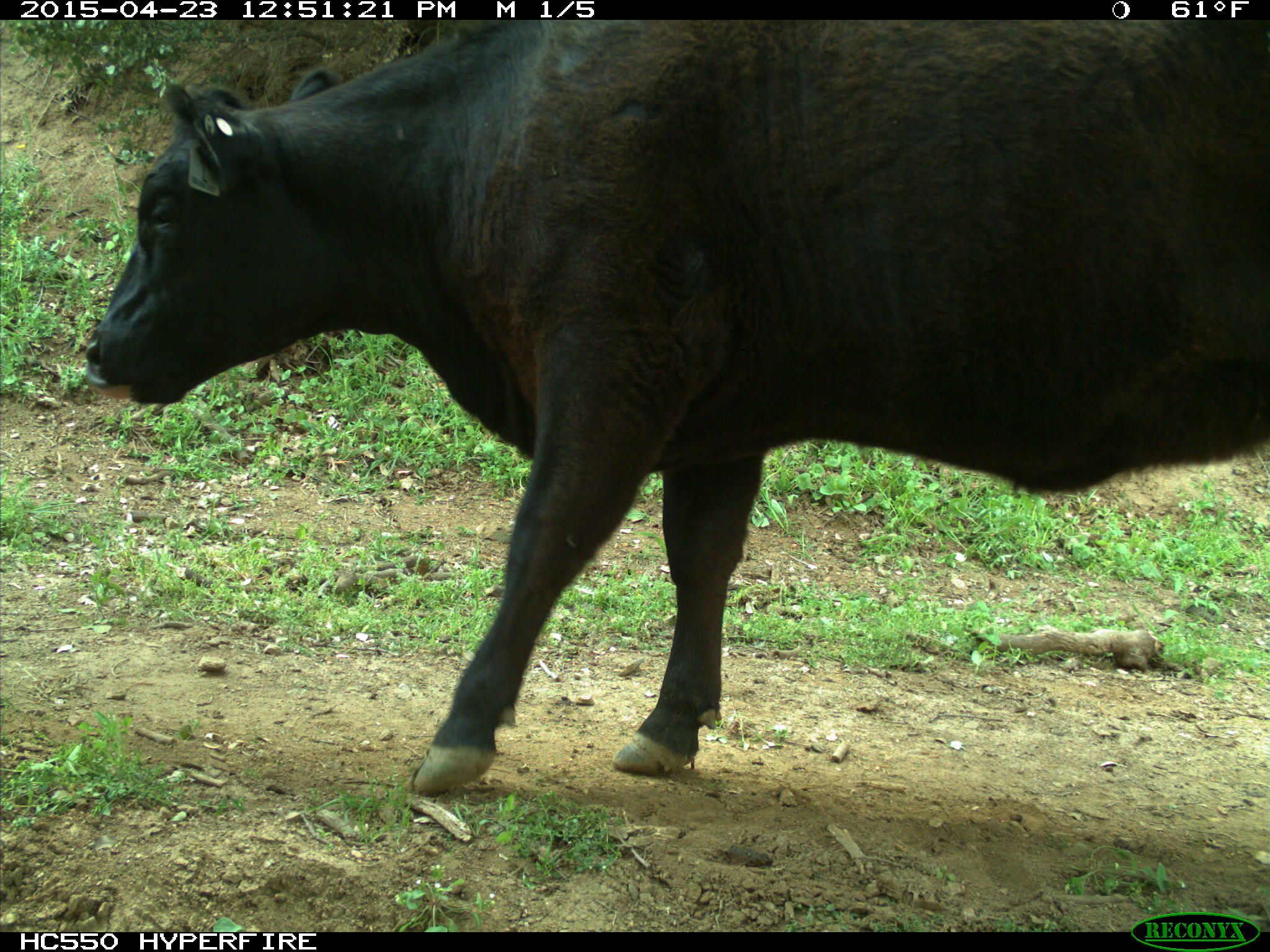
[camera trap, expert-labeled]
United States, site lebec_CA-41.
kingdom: Animalia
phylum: Chordata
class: Mammalia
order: Artiodactyla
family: Bovidae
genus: Bos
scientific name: Bos taurus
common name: domestic cow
Bos taurus (domestic cow).